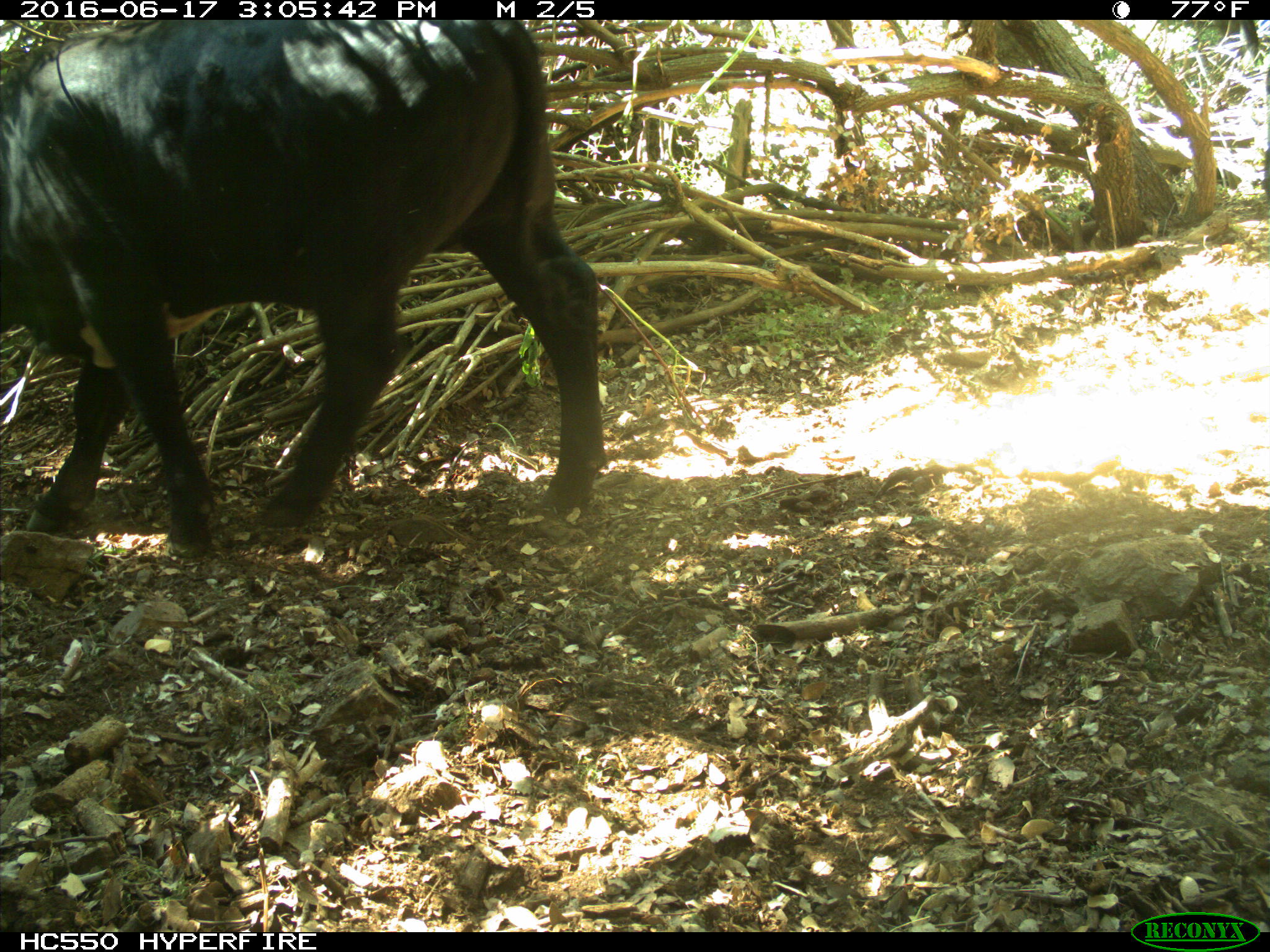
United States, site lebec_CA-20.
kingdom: Animalia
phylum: Chordata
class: Mammalia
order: Artiodactyla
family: Bovidae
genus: Bos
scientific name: Bos taurus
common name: domestic cow